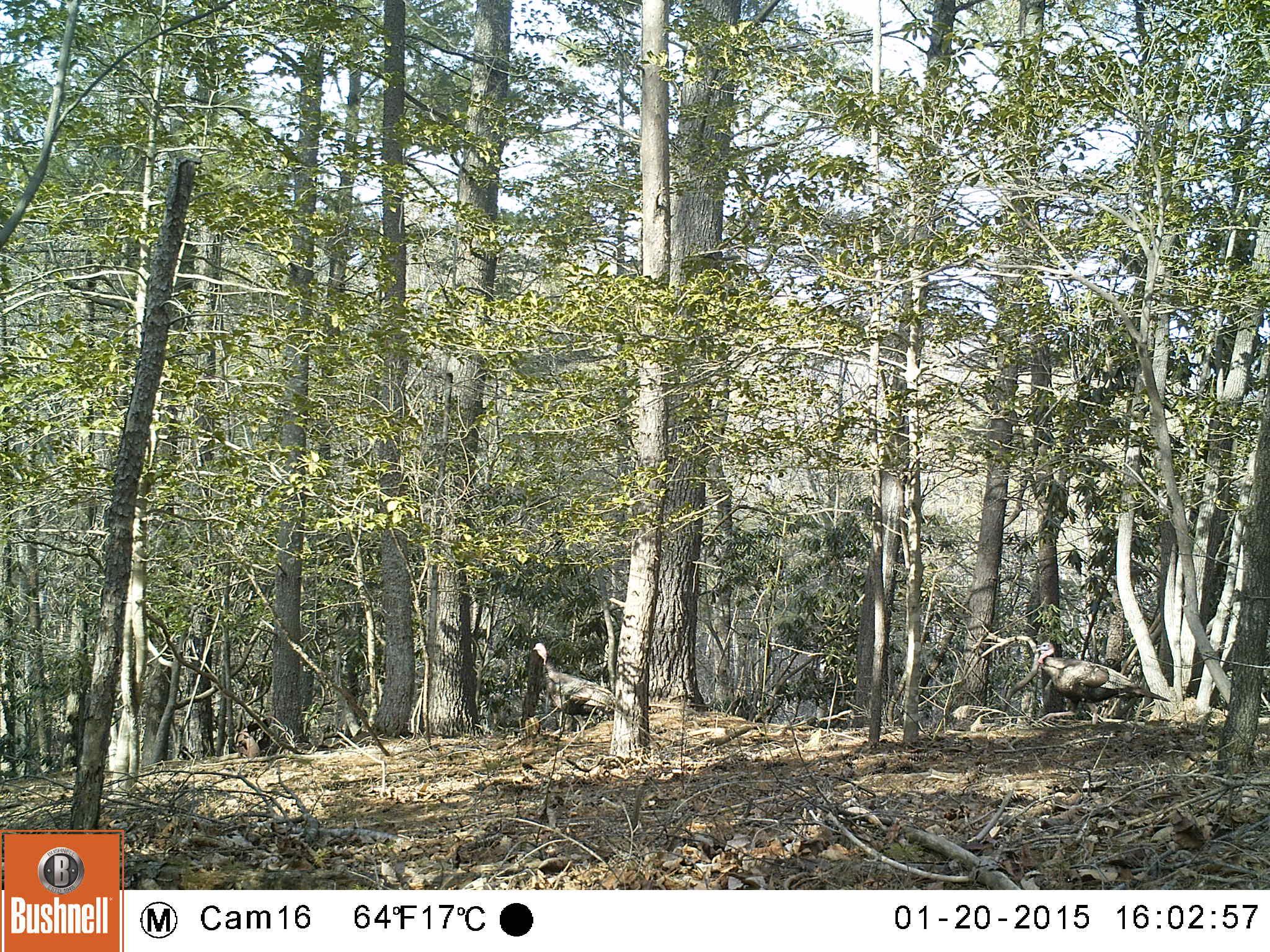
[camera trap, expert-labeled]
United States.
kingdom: Animalia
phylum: Chordata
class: Aves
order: Galliformes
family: Phasianidae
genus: Meleagris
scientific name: Meleagris gallopavo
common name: wild turkey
Wild Turkey (Meleagris gallopavo).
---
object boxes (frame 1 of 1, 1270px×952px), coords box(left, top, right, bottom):
Wild Turkey: box(1033, 636, 1171, 725); box(521, 636, 628, 729)